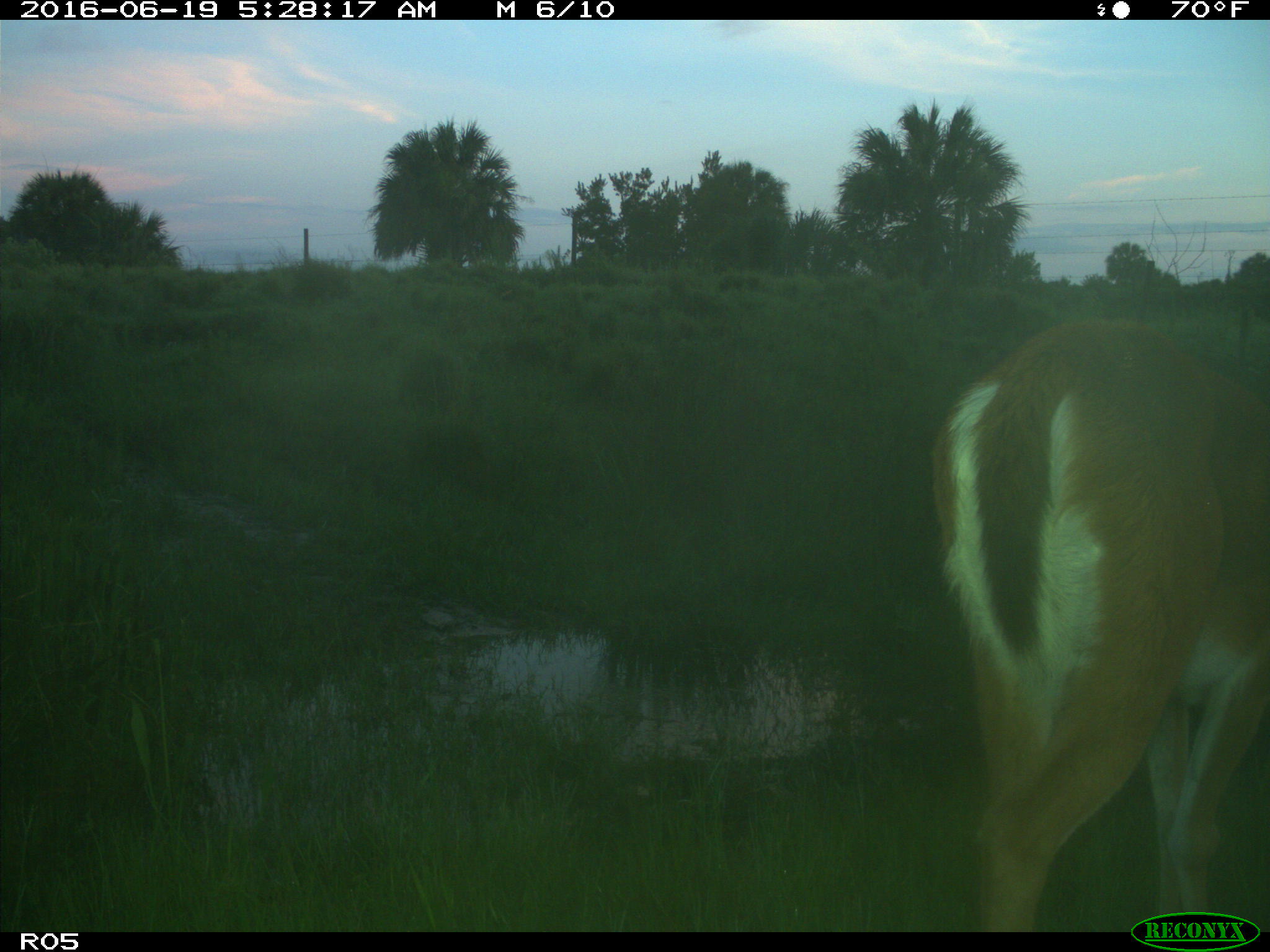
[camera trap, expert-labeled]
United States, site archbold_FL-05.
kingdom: Animalia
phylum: Chordata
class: Mammalia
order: Artiodactyla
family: Cervidae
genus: Odocoileus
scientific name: Odocoileus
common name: deer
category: unidentified deer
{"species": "unidentified deer (deer) (Odocoileus)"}